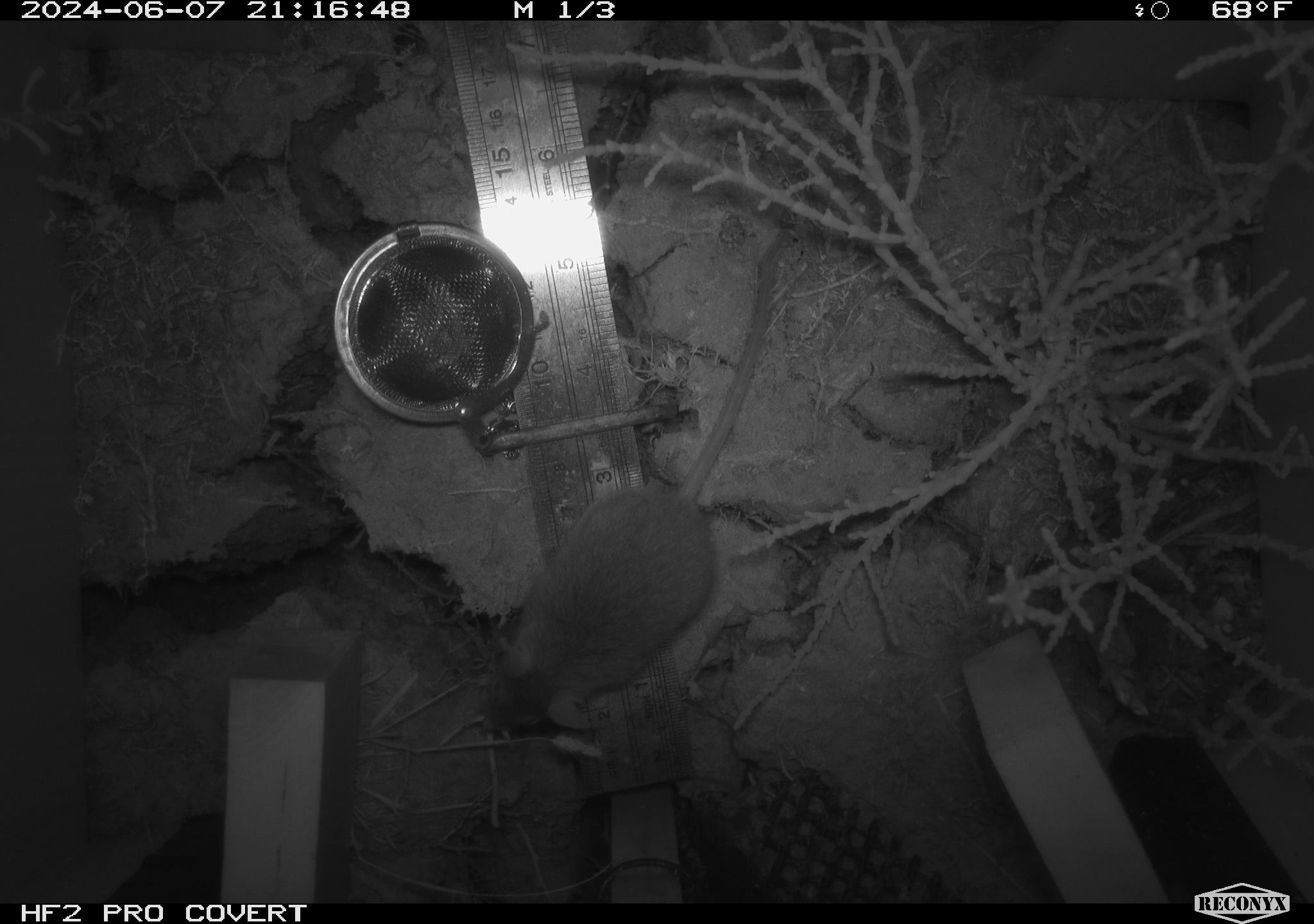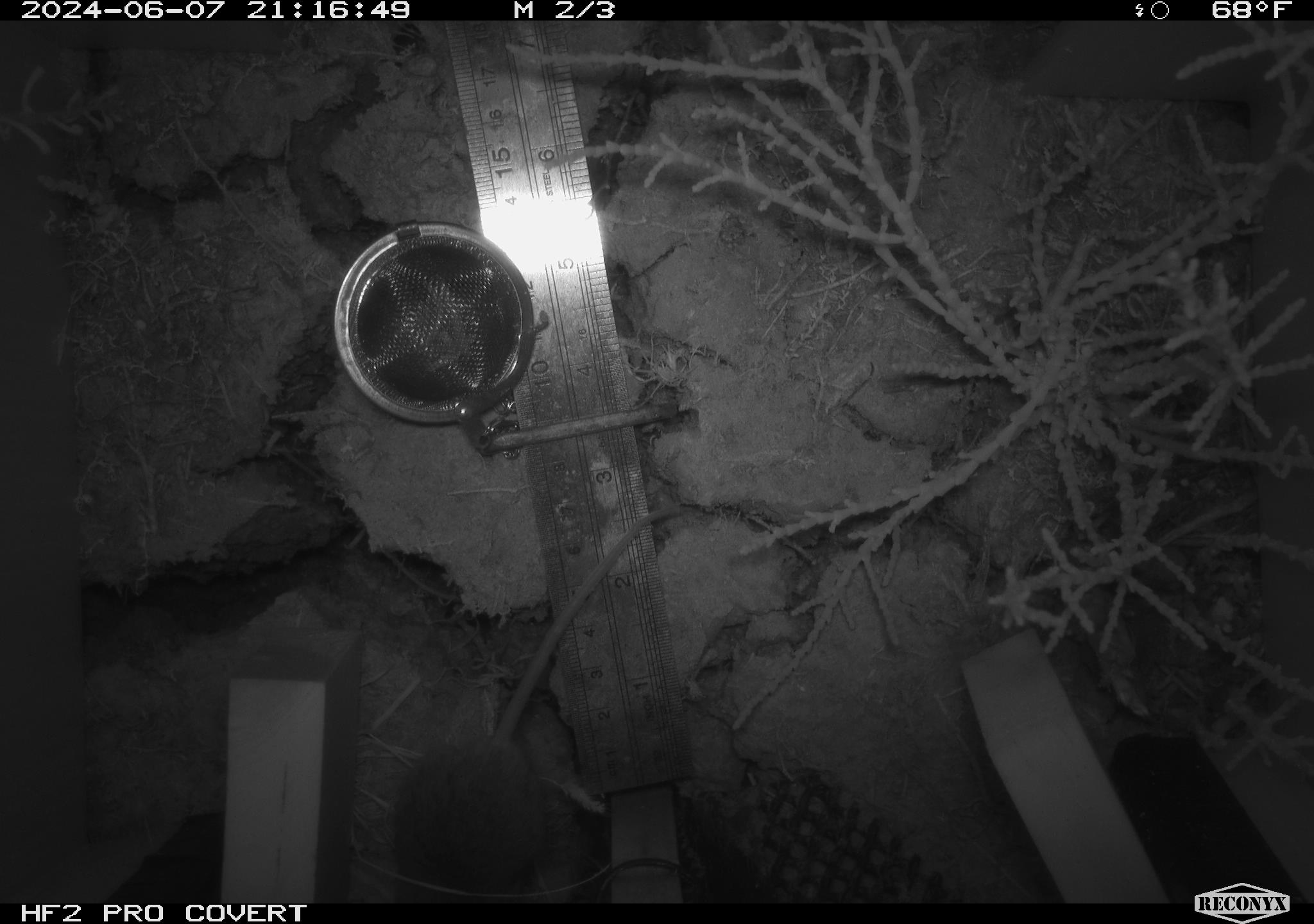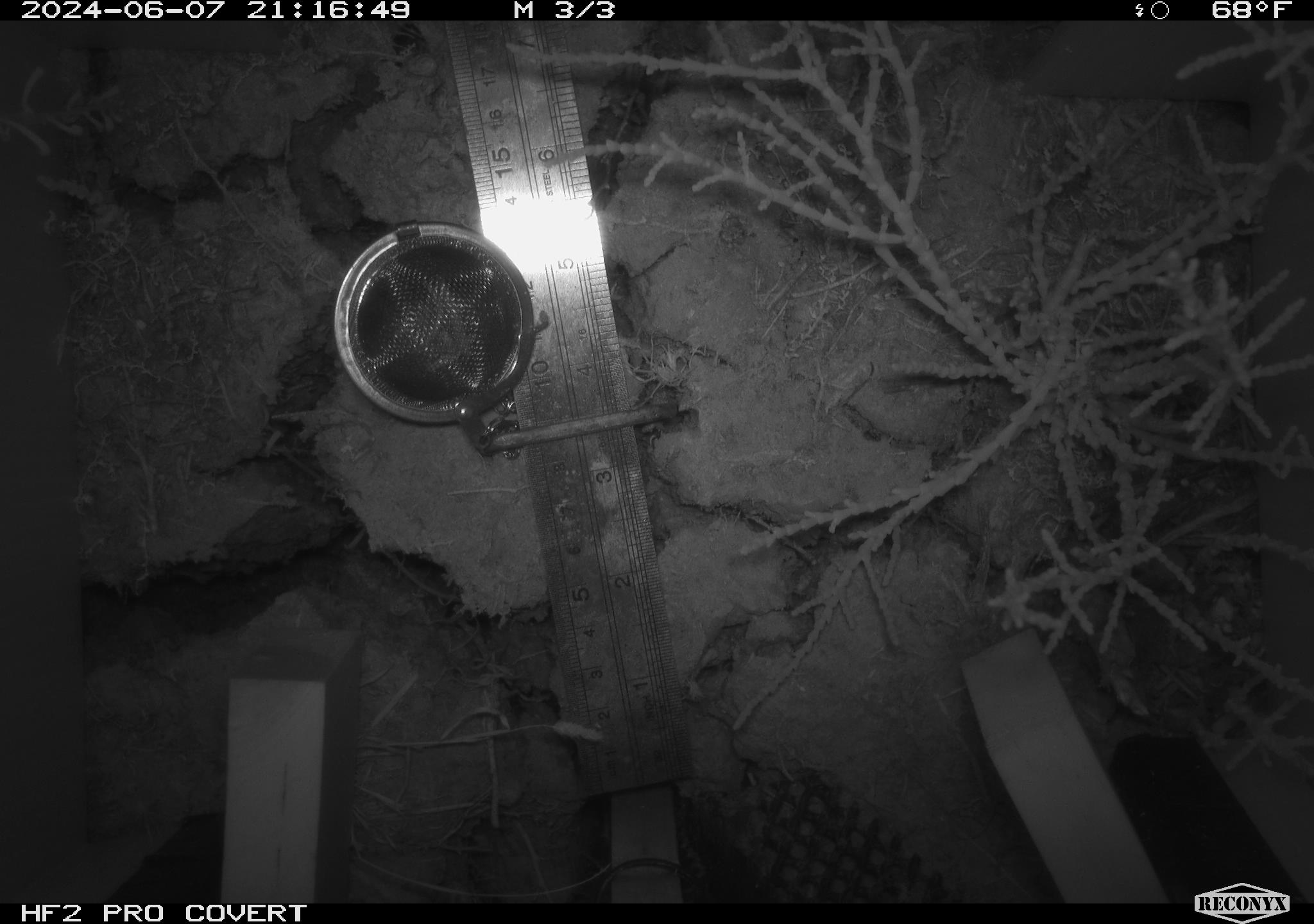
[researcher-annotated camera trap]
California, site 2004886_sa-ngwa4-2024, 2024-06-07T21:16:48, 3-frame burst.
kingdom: Animalia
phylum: Chordata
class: Mammalia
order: Rodentia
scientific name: Rodentia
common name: mouse species